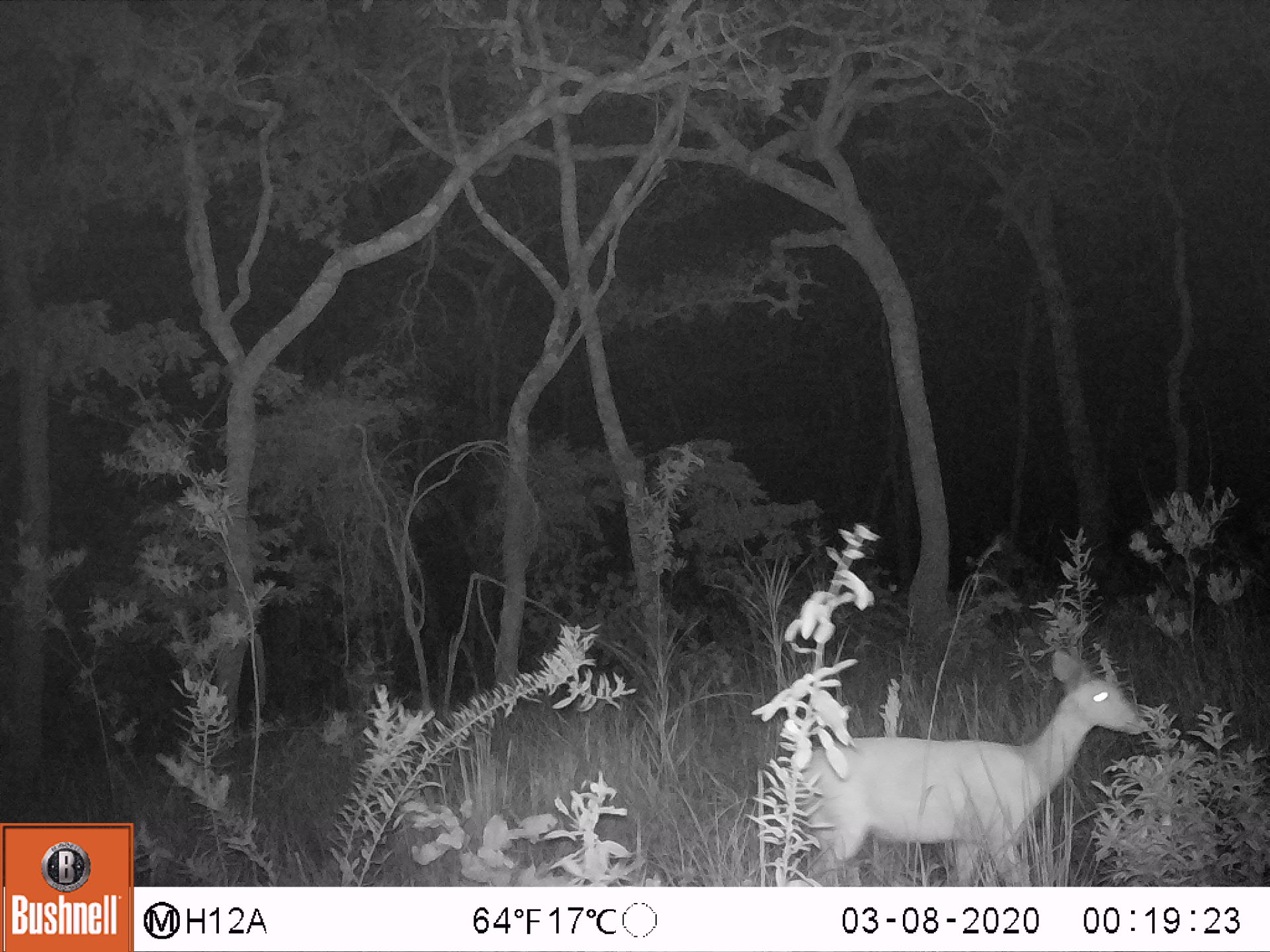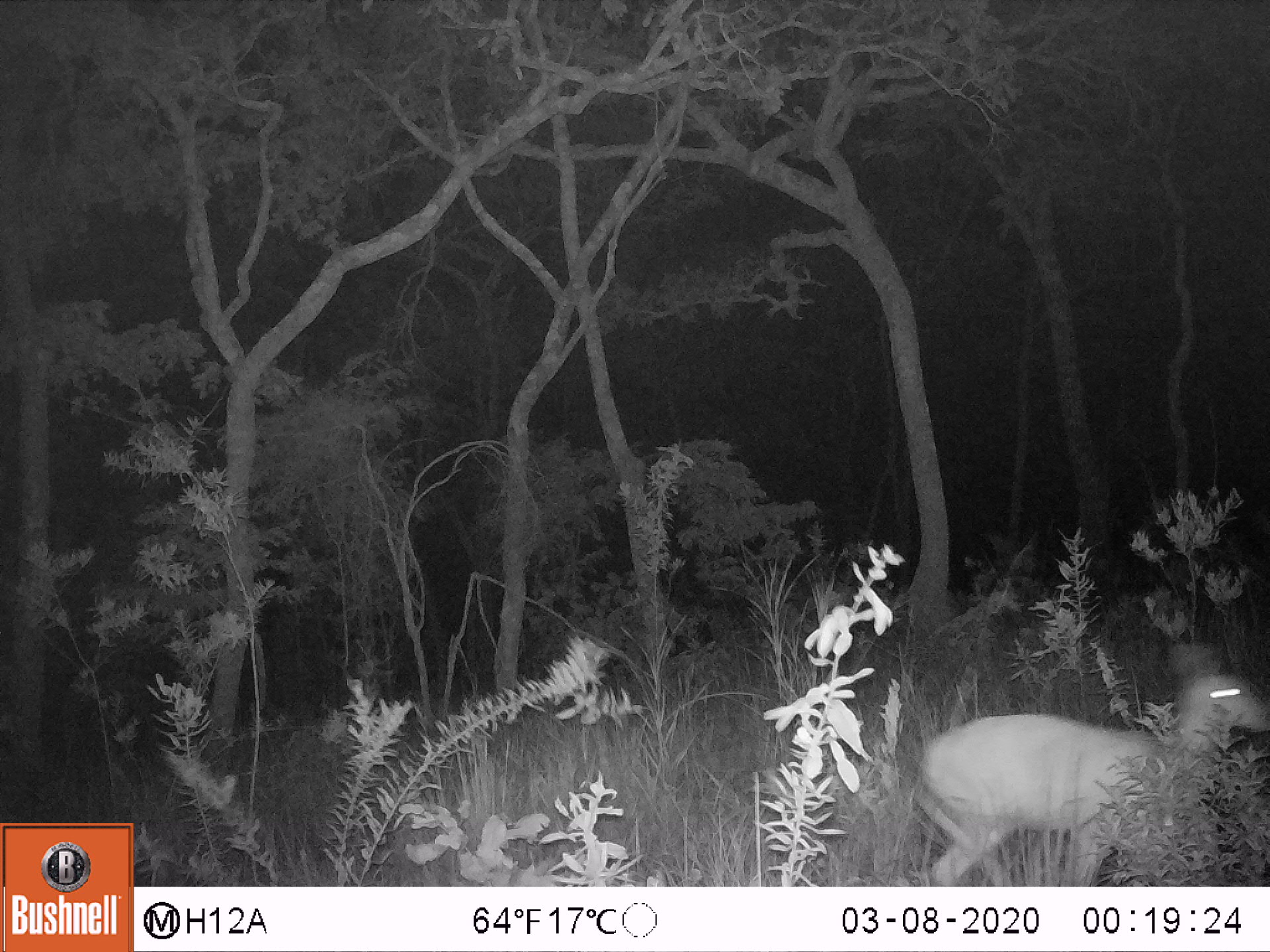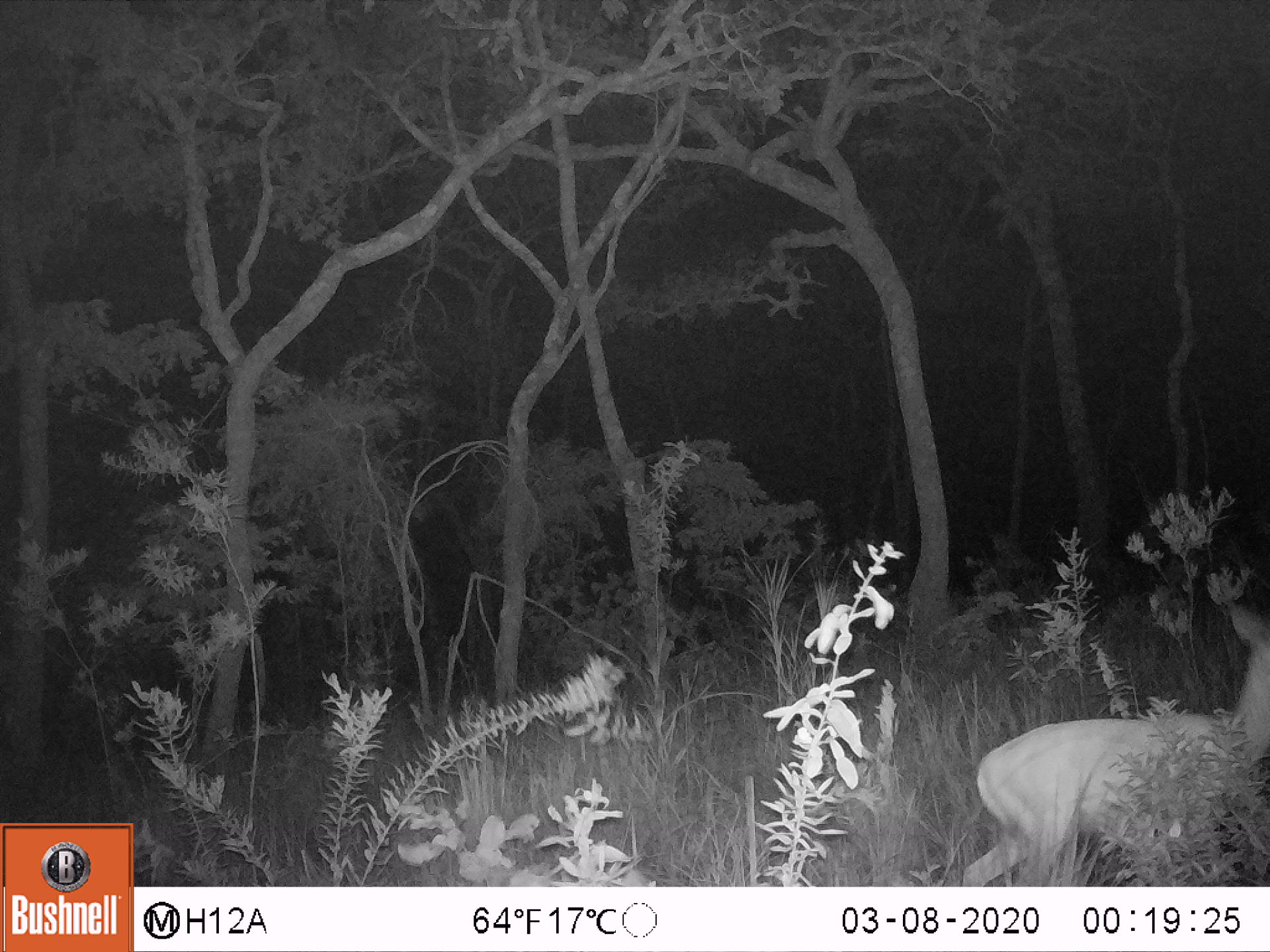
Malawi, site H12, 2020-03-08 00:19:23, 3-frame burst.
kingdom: Animalia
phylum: Chordata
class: Mammalia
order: Artiodactyla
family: Bovidae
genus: Tragelaphus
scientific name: Tragelaphus sylvaticus sylvaticus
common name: cape bushbuck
Cape bushbuck (Tragelaphus sylvaticus sylvaticus), count 1.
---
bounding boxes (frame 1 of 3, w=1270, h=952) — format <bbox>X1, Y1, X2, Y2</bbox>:
cape bushbuck: <bbox>781, 627, 1147, 885</bbox>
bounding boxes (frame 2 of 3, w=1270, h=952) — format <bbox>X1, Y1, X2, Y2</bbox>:
cape bushbuck: <bbox>917, 633, 1262, 882</bbox>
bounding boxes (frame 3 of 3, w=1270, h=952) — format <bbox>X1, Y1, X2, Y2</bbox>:
cape bushbuck: <bbox>956, 594, 1262, 880</bbox>